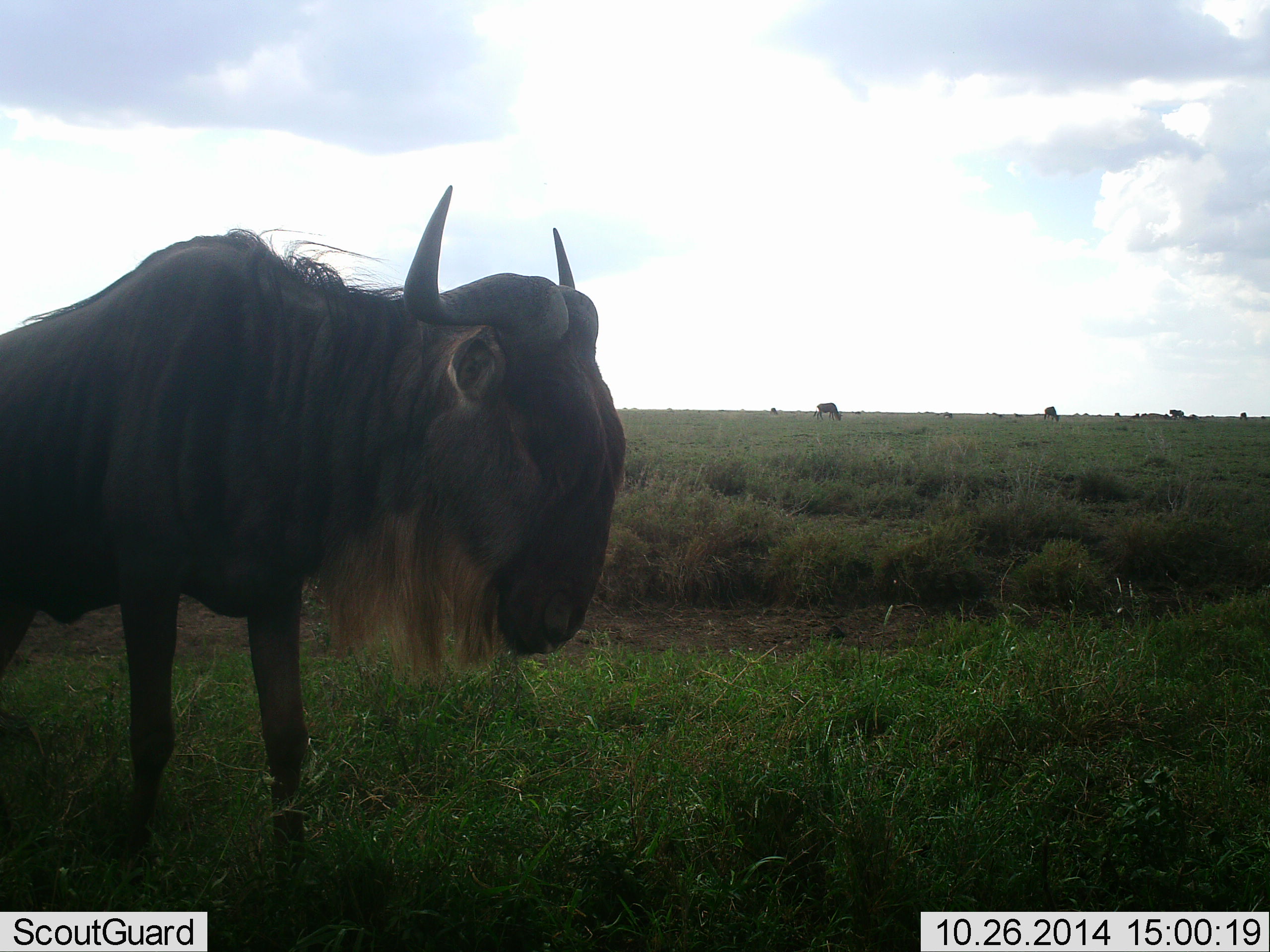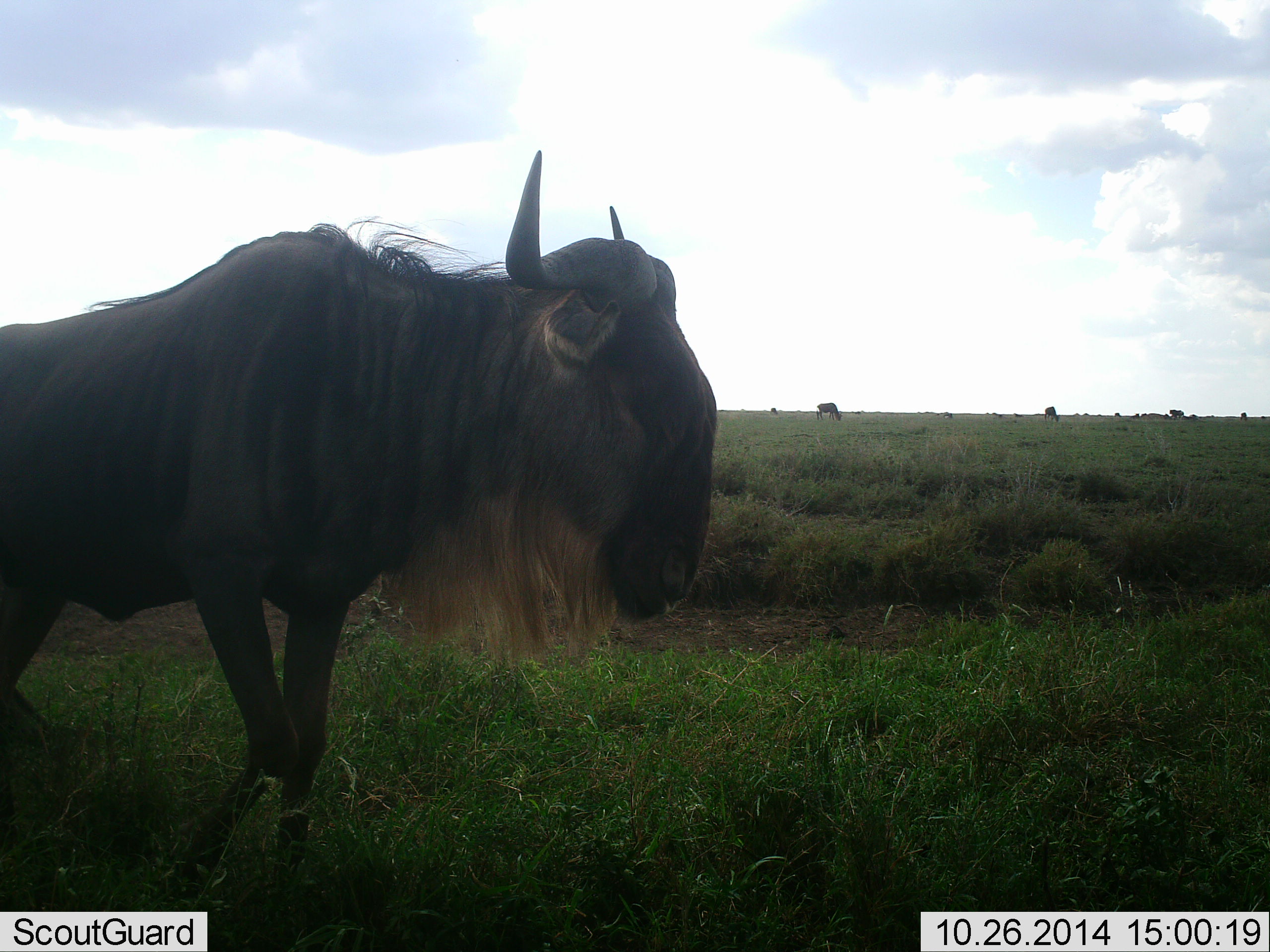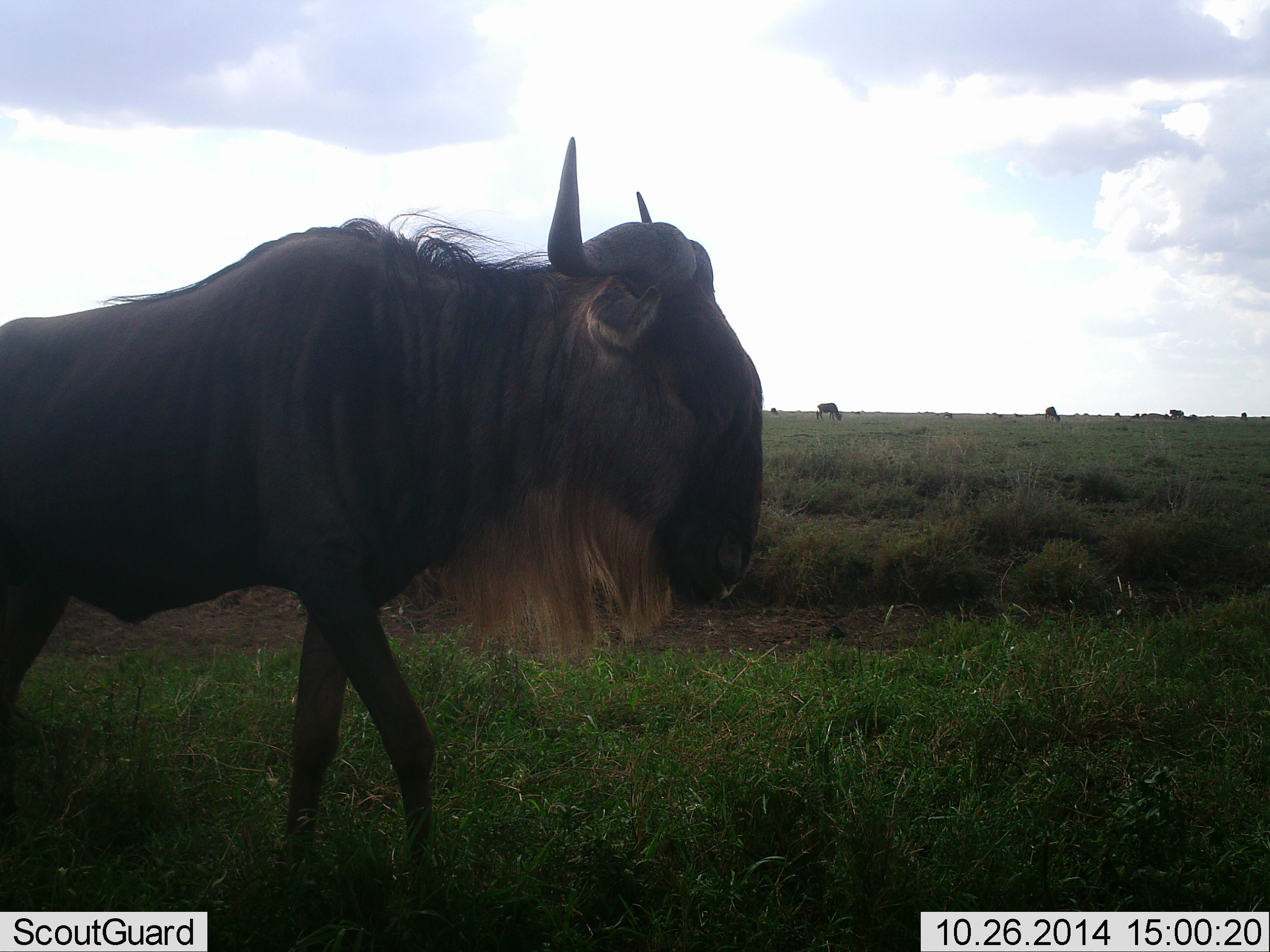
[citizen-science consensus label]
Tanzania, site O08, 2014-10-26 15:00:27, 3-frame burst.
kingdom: Animalia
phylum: Chordata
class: Mammalia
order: Artiodactyla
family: Bovidae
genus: Connochaetes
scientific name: Connochaetes taurinus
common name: blue wildebeest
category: wildebeest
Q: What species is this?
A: Wildebeest (blue wildebeest) (Connochaetes taurinus).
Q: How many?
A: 3.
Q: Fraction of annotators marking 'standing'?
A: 50%.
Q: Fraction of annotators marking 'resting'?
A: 0%.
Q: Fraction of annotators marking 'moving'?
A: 80%.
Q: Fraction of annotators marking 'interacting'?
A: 0%.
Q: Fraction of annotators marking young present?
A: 0%.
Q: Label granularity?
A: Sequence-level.